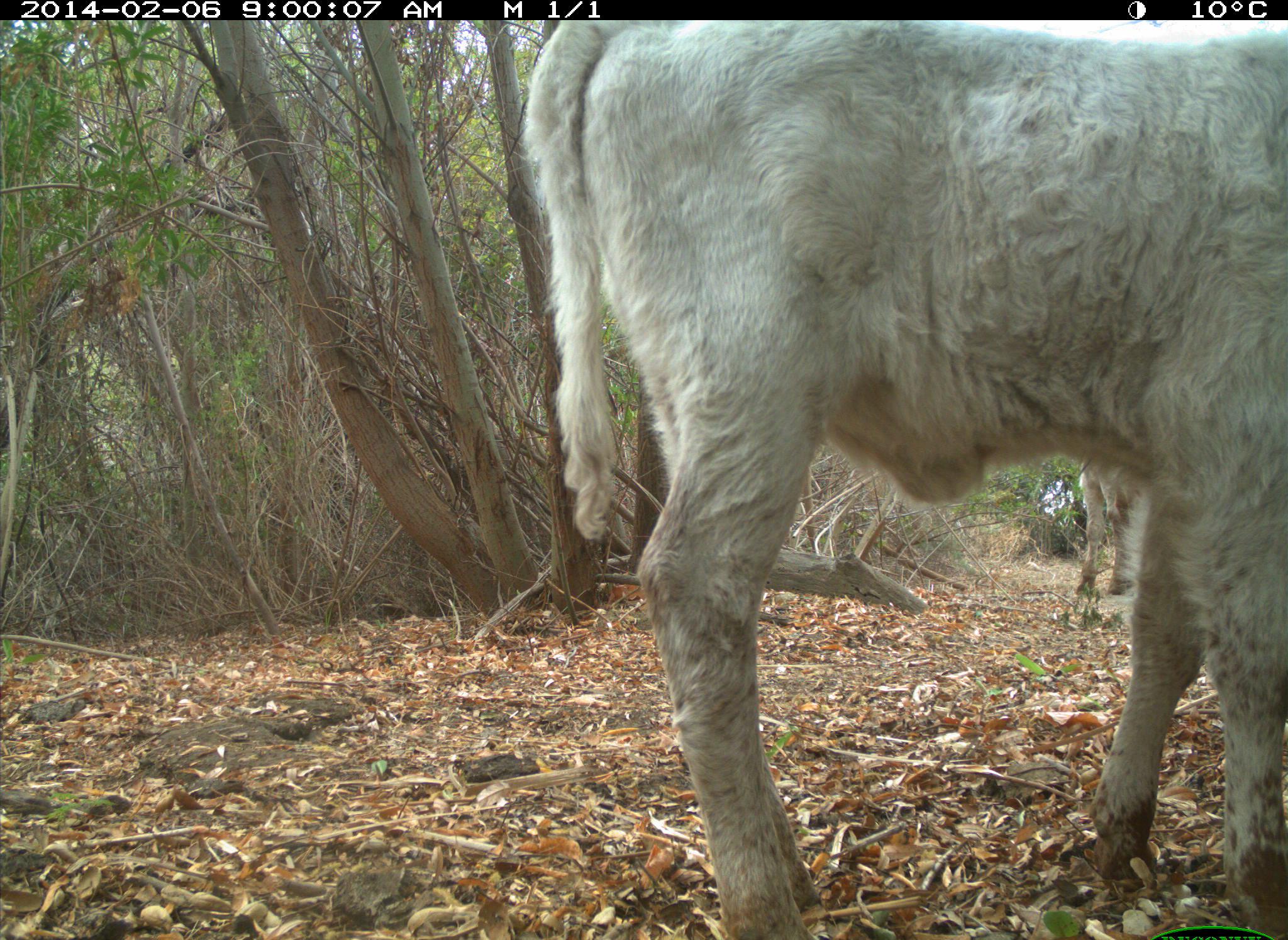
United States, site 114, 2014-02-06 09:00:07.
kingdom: Animalia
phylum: Chordata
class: Mammalia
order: Artiodactyla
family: Bovidae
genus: Bos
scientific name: Bos taurus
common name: cow